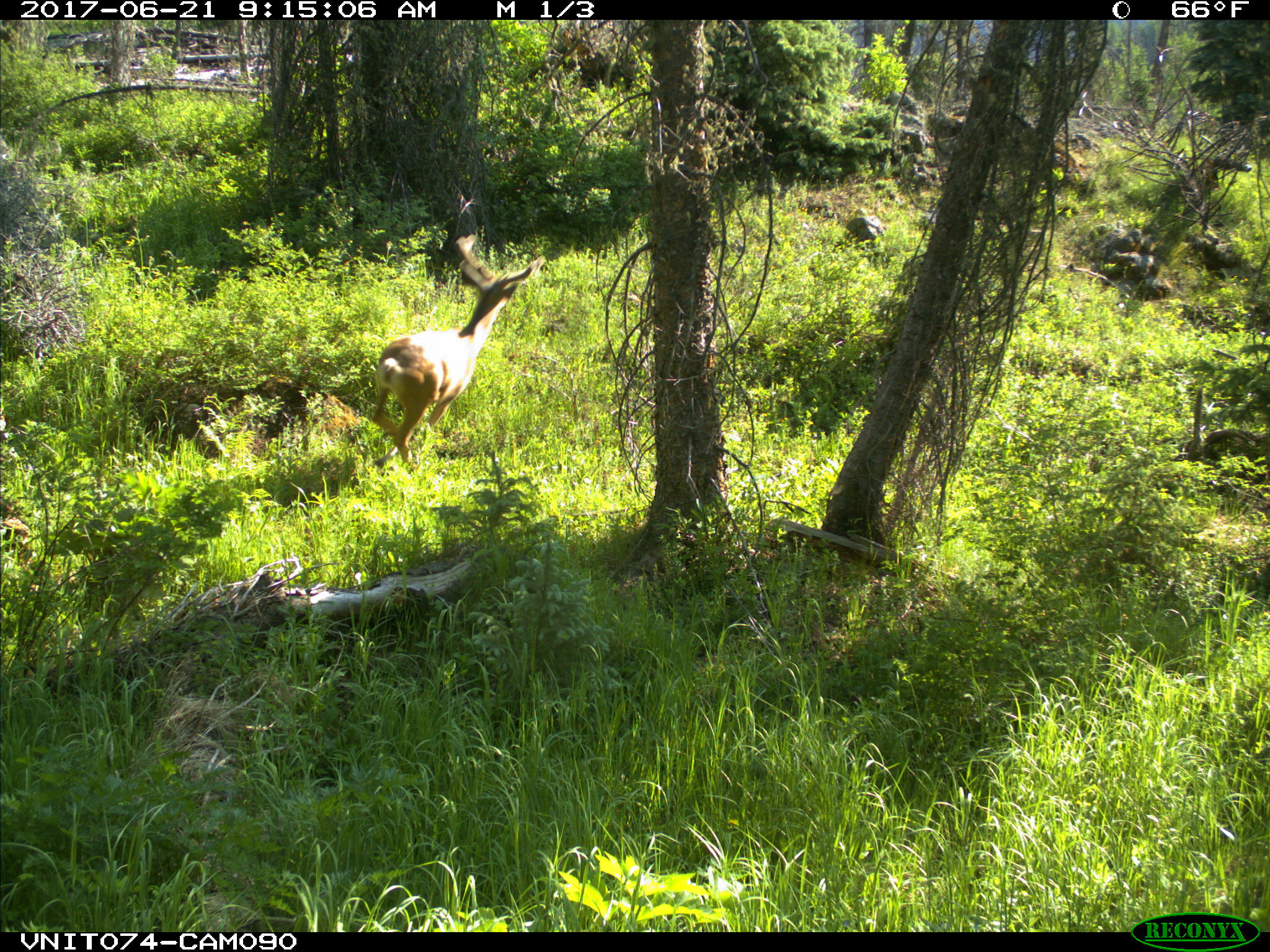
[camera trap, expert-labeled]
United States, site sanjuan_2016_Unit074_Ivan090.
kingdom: Animalia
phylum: Chordata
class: Mammalia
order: Artiodactyla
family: Cervidae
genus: Odocoileus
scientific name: Odocoileus hemionus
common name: mule deer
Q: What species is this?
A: Odocoileus hemionus (mule deer).